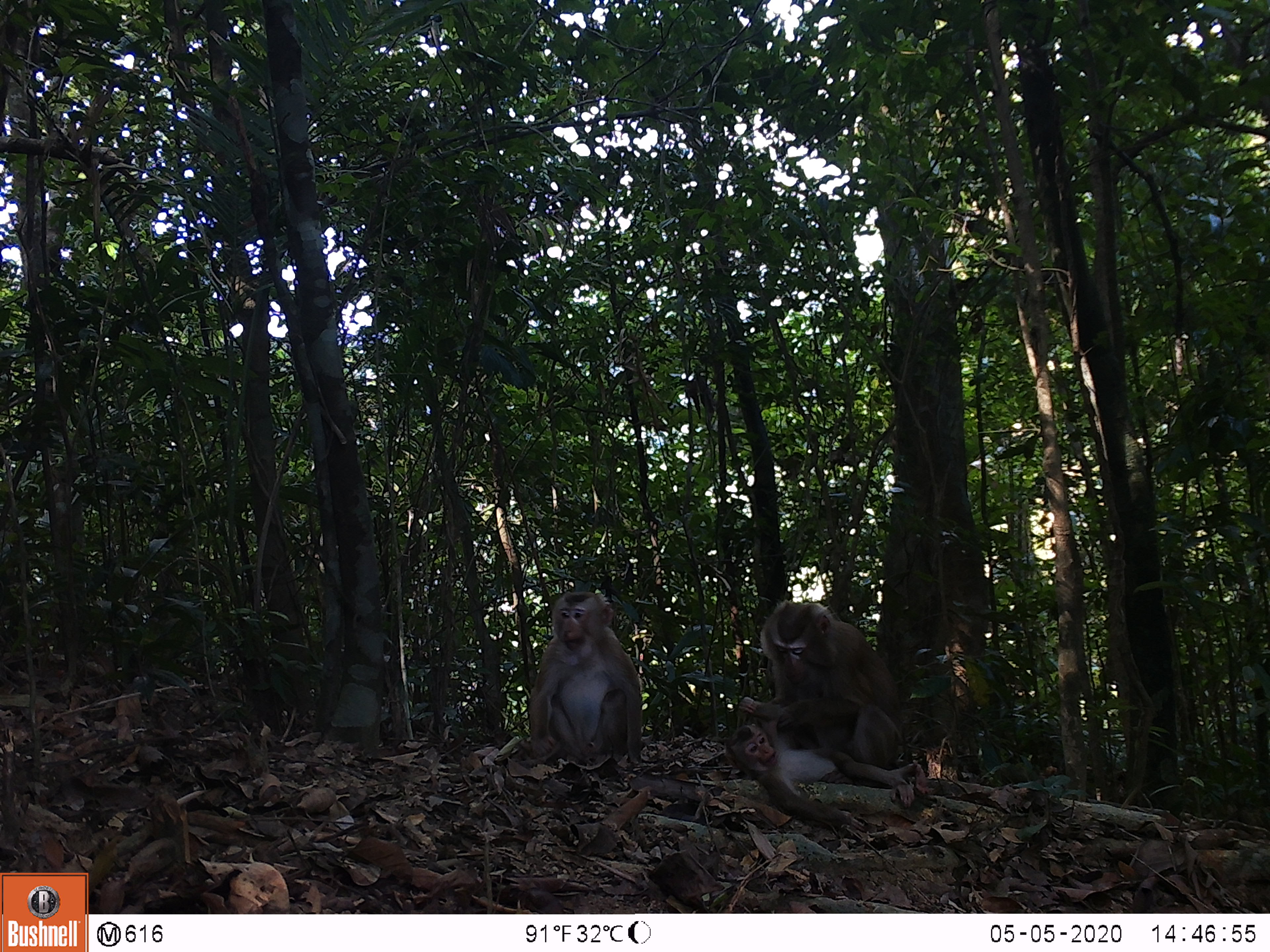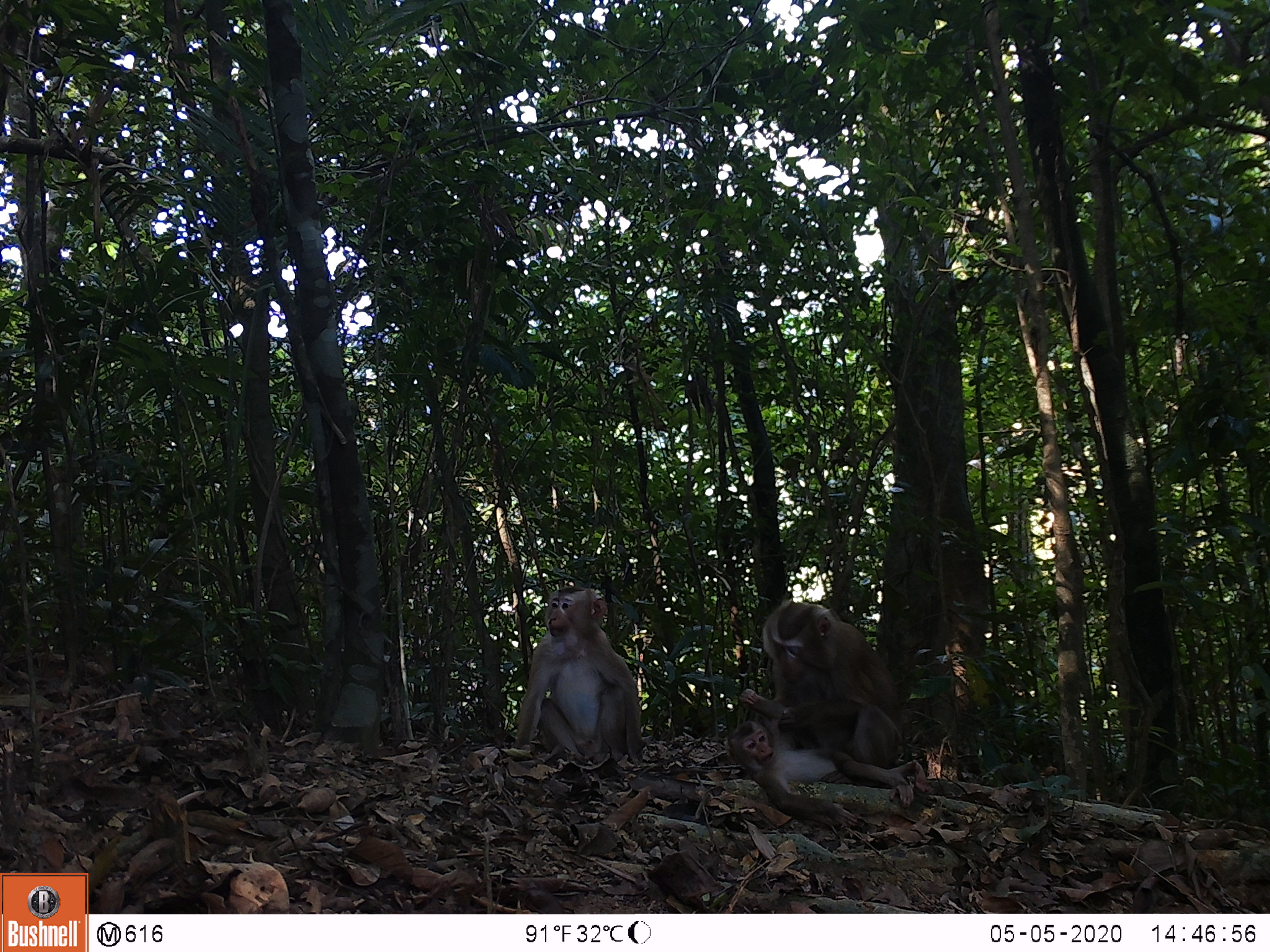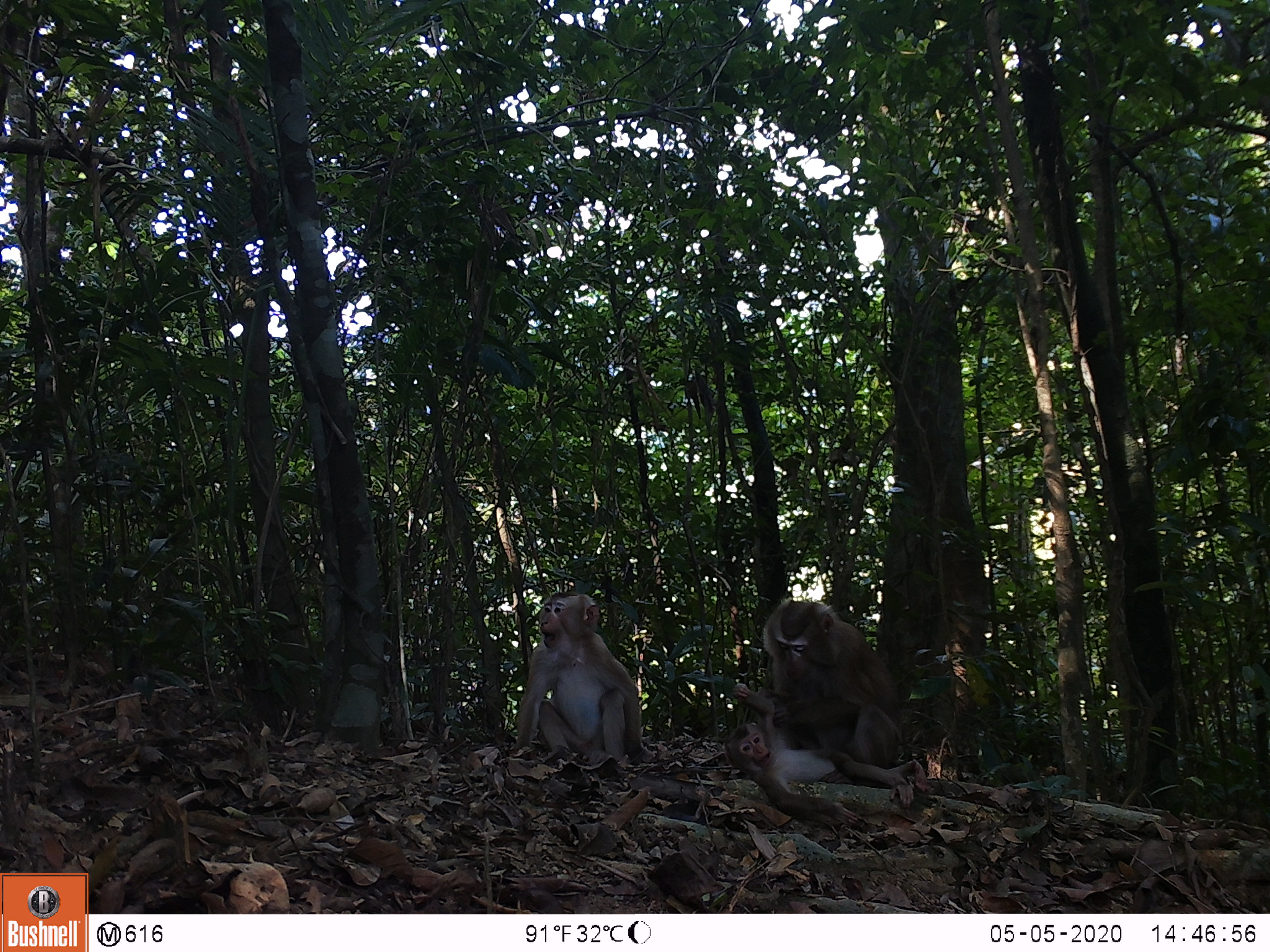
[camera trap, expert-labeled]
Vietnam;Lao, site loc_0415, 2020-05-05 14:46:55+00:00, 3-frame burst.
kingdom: Animalia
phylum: Chordata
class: Mammalia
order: Primates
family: Cercopithecidae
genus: Macaca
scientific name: Macaca nemestrina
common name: pig-tailed macaque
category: pig tailed macaque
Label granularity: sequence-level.